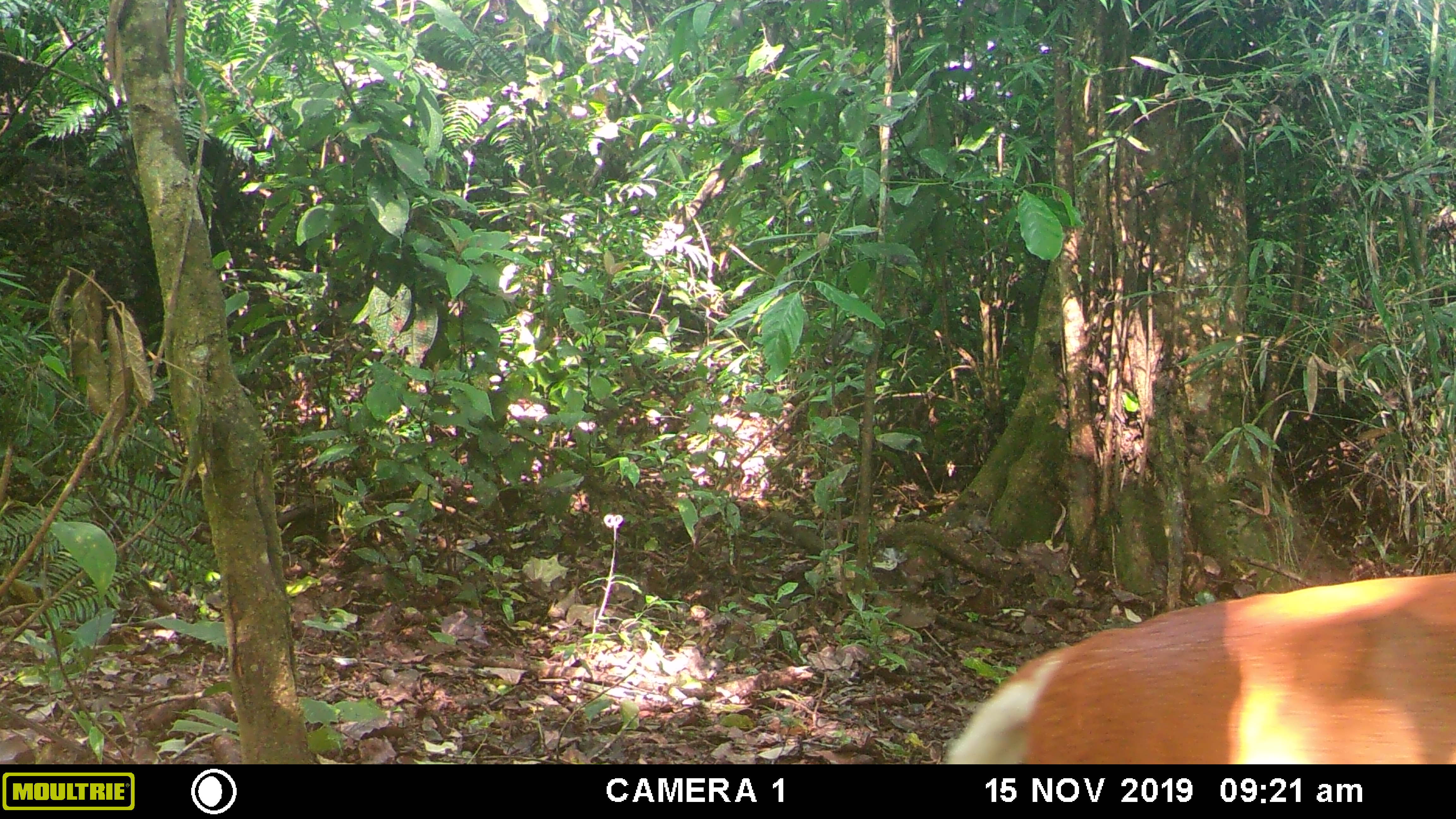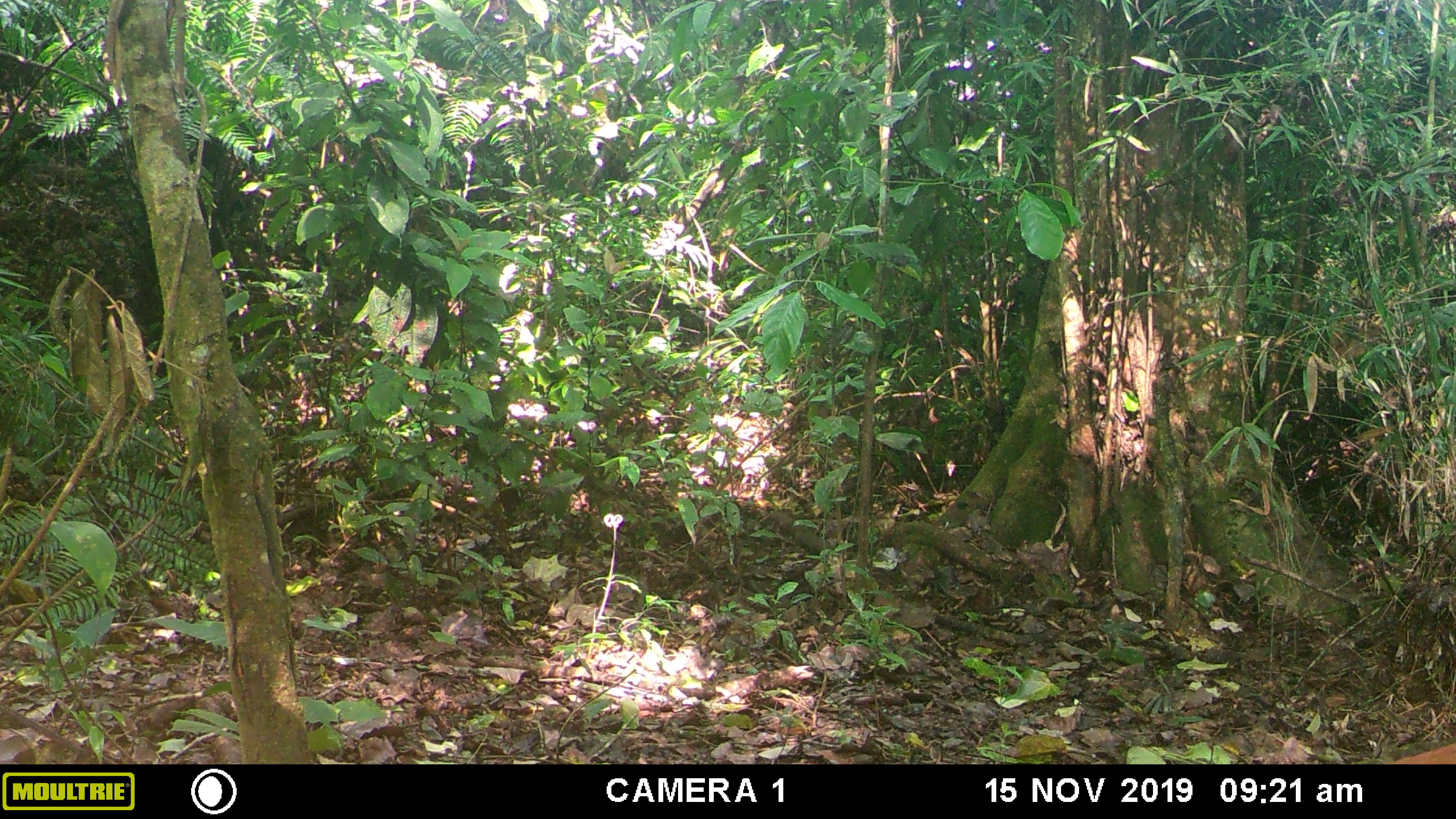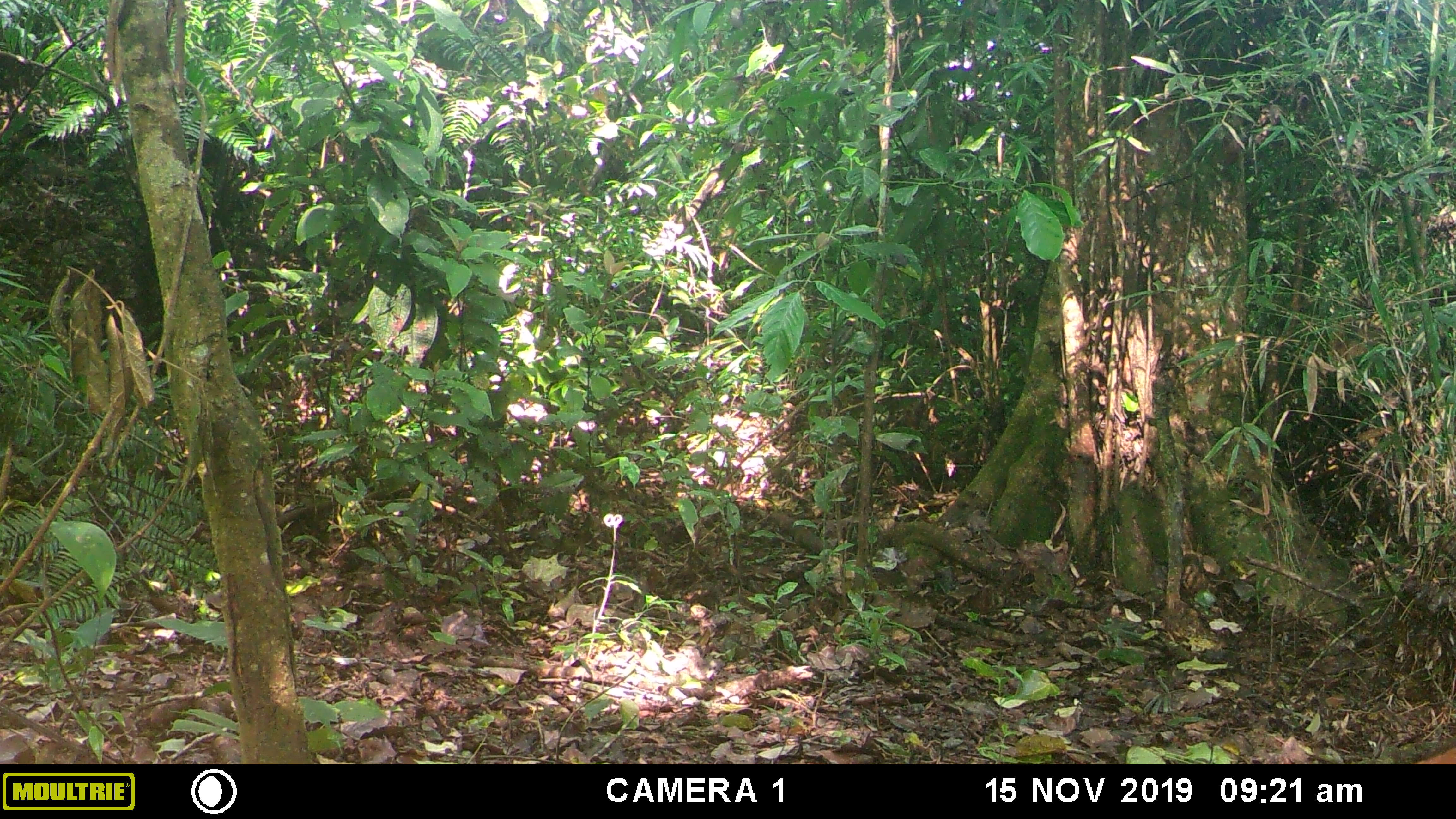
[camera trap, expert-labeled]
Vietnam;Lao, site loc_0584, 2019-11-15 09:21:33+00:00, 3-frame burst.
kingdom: Animalia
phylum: Chordata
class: Mammalia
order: Artiodactyla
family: Cervidae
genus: Muntiacus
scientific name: Muntiacus muntjak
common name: red muntjac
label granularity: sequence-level